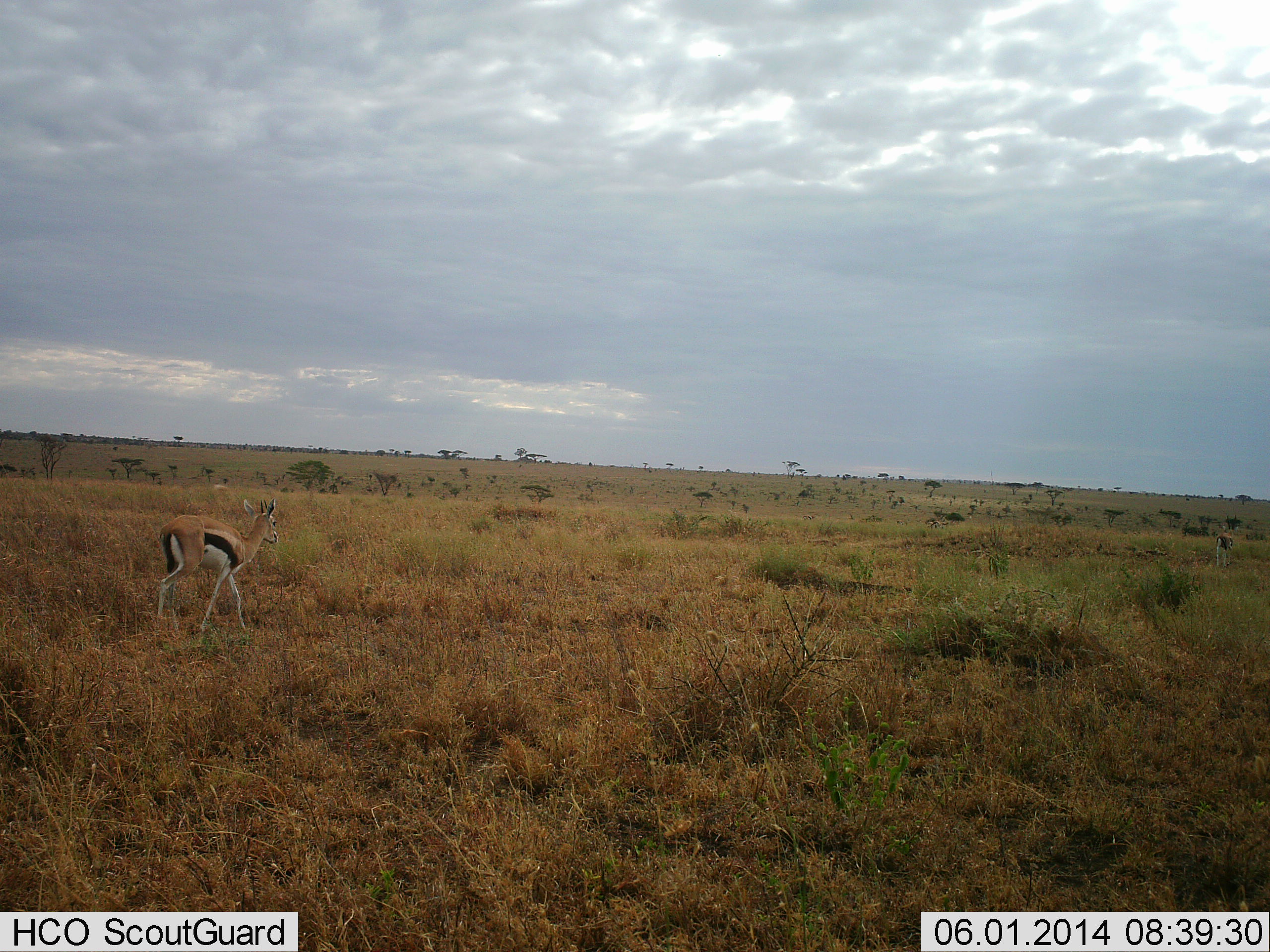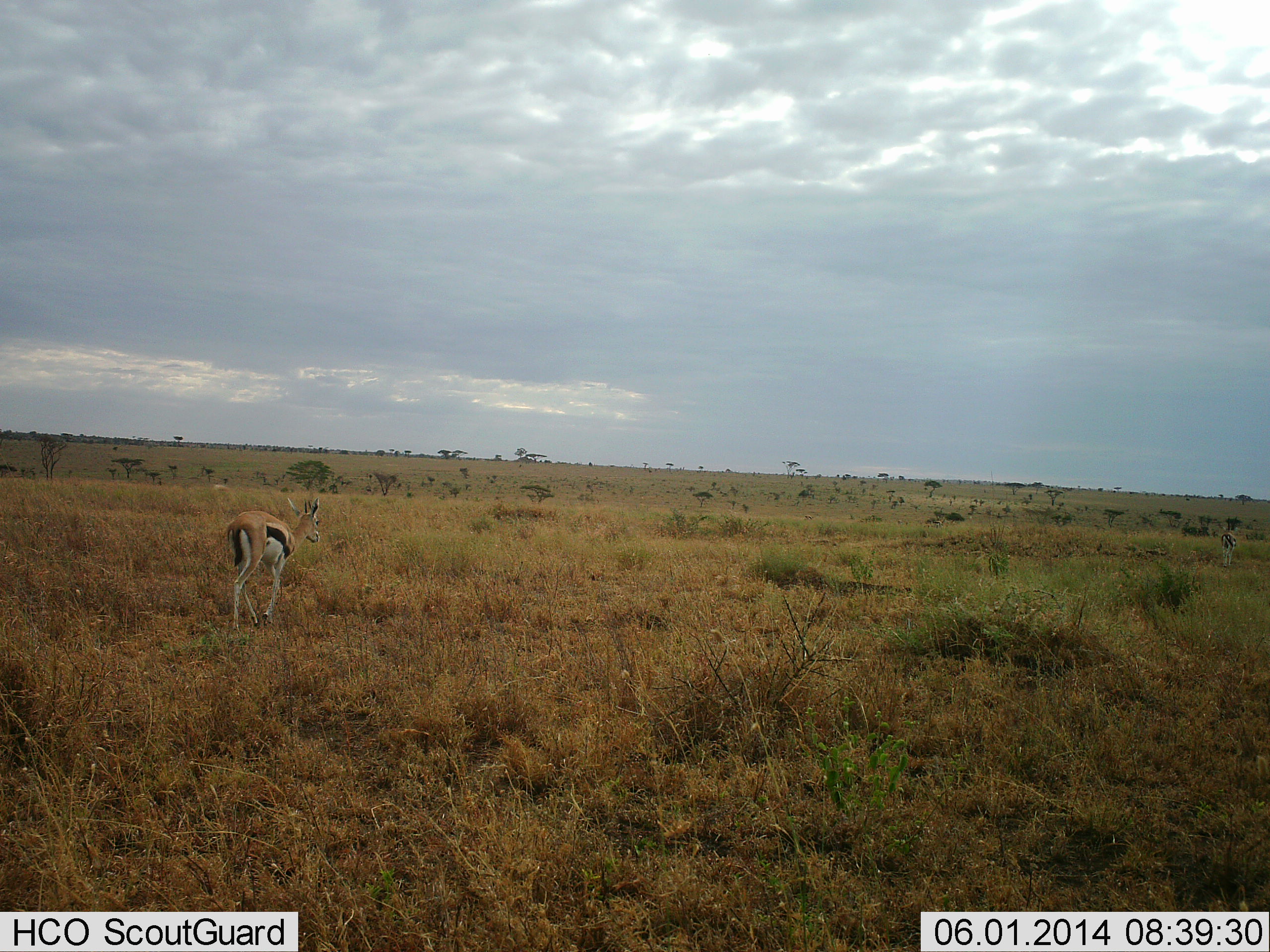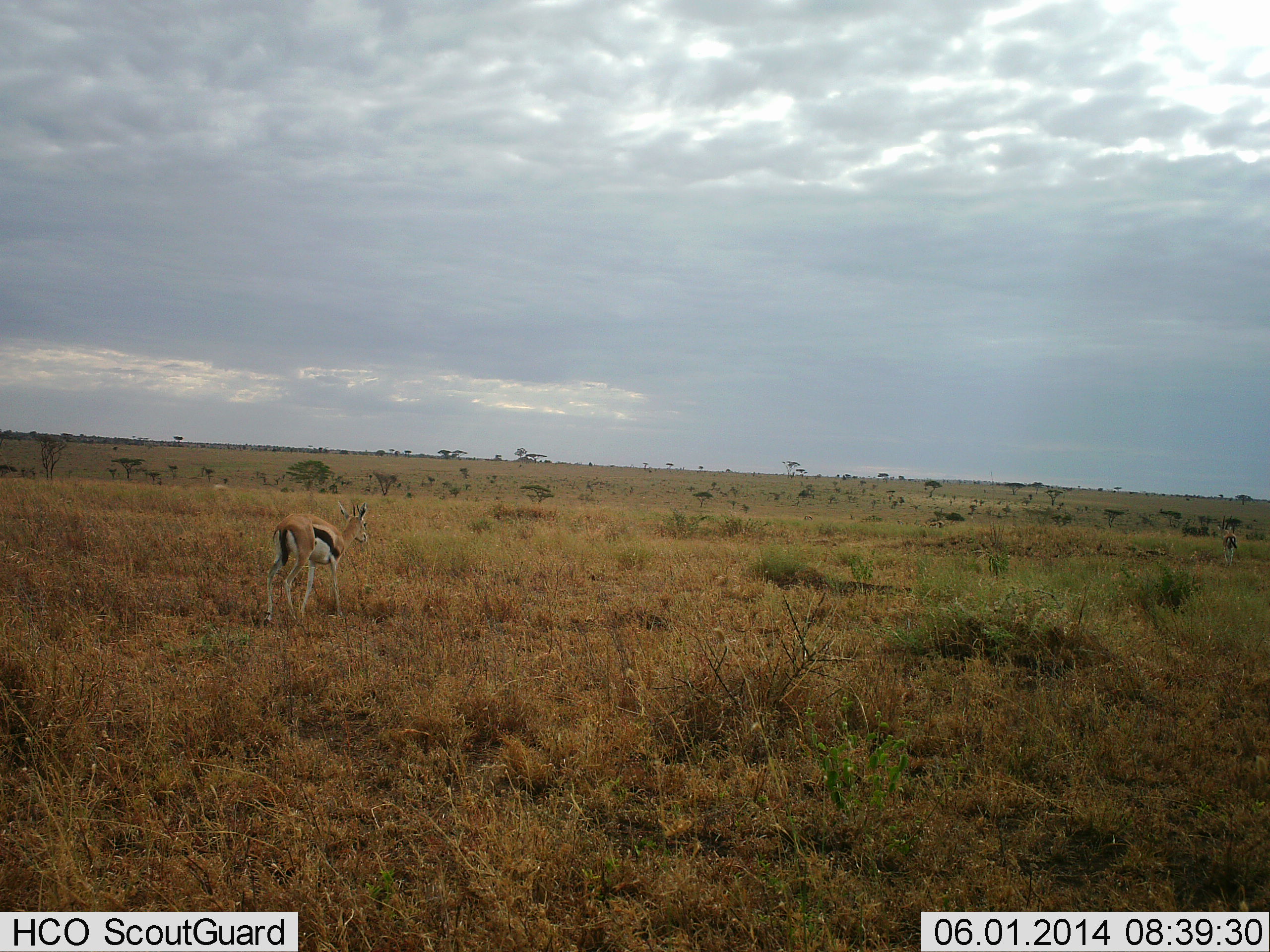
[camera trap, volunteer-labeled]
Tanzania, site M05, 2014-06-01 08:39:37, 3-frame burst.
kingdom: Animalia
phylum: Chordata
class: Mammalia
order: Artiodactyla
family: Bovidae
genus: Eudorcas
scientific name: Eudorcas thomsonii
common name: thomson's gazelle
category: gazellethomsons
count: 1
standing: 10%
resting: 0%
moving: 90%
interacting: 0%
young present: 0%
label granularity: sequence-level